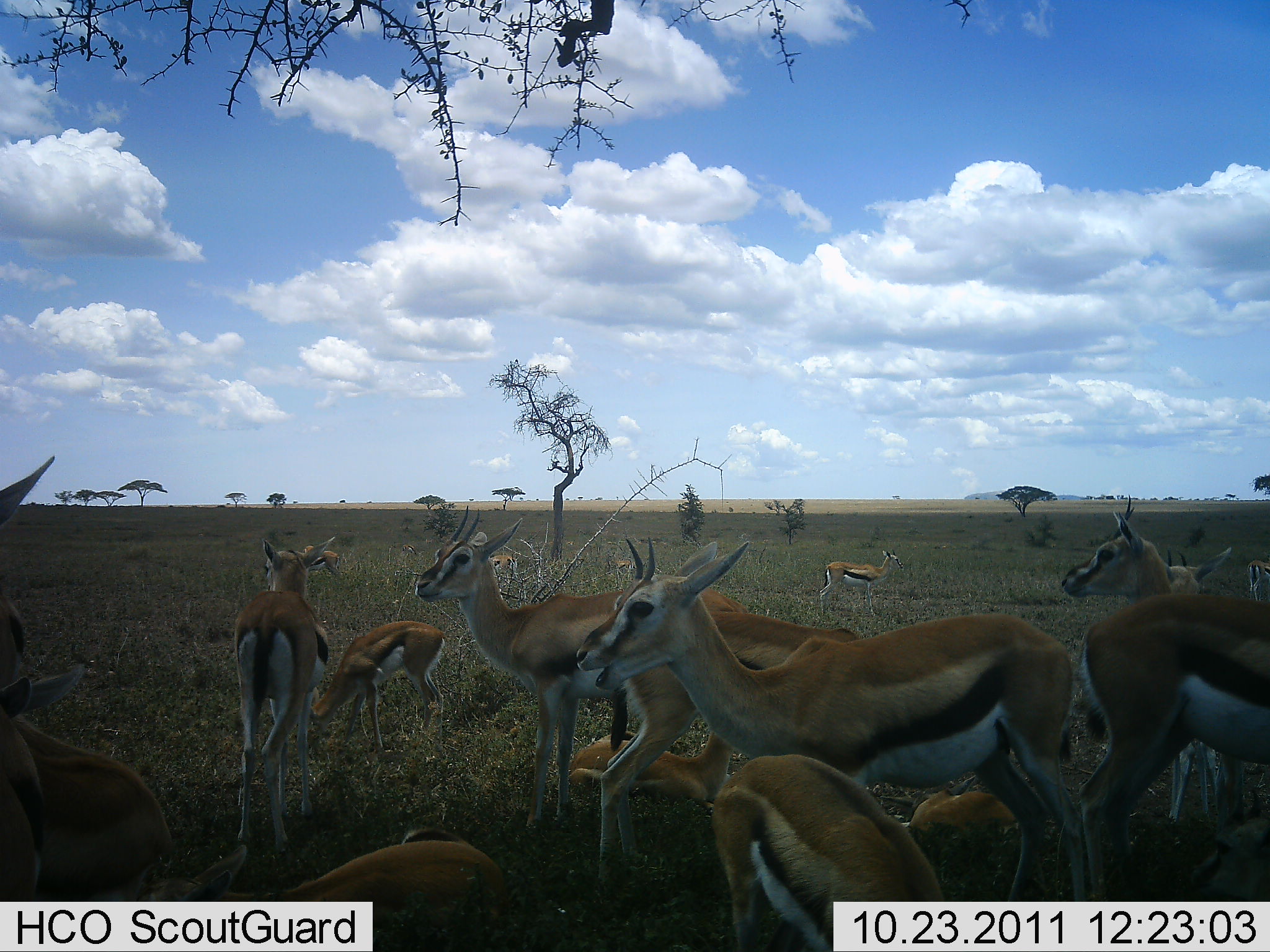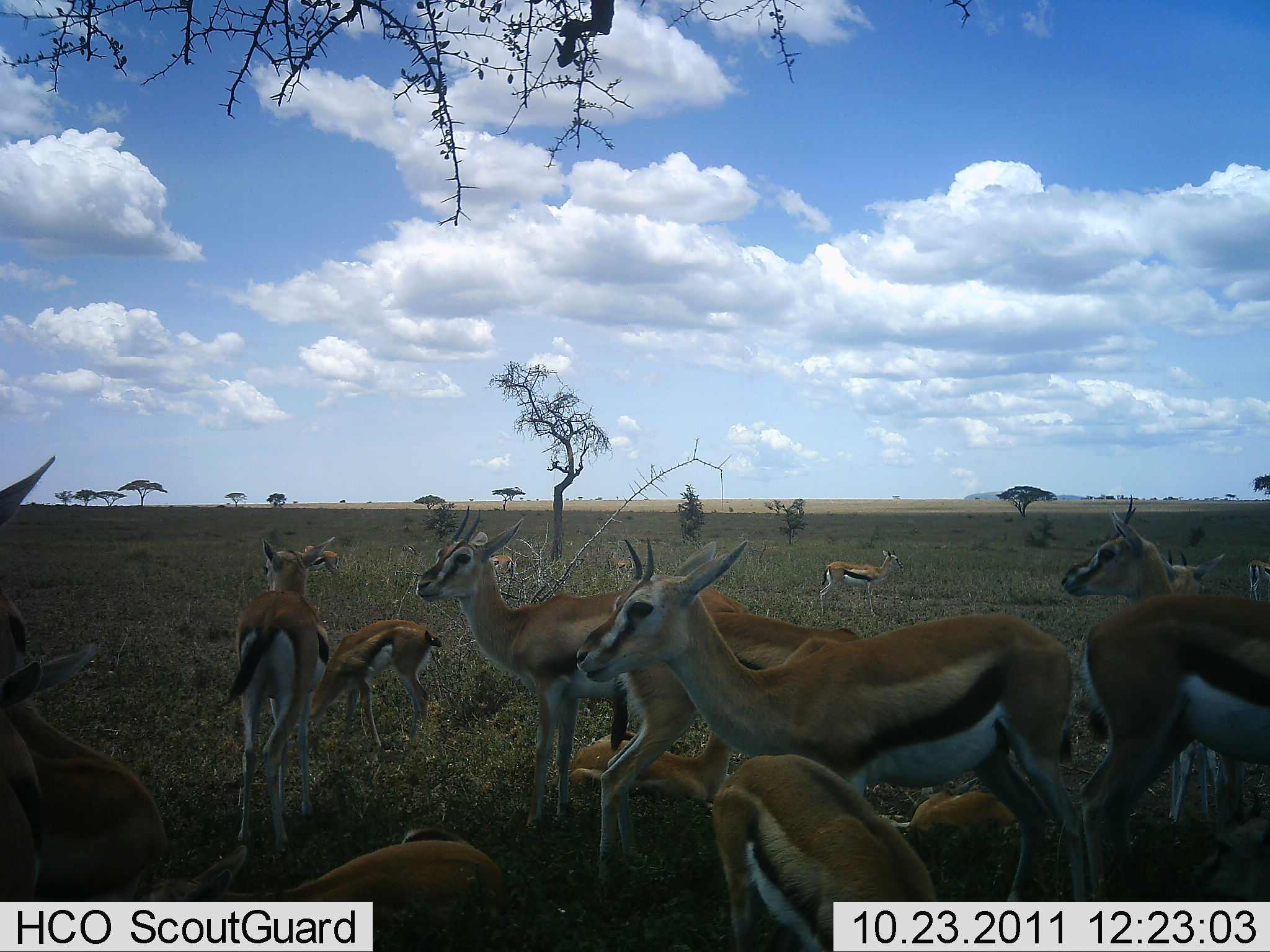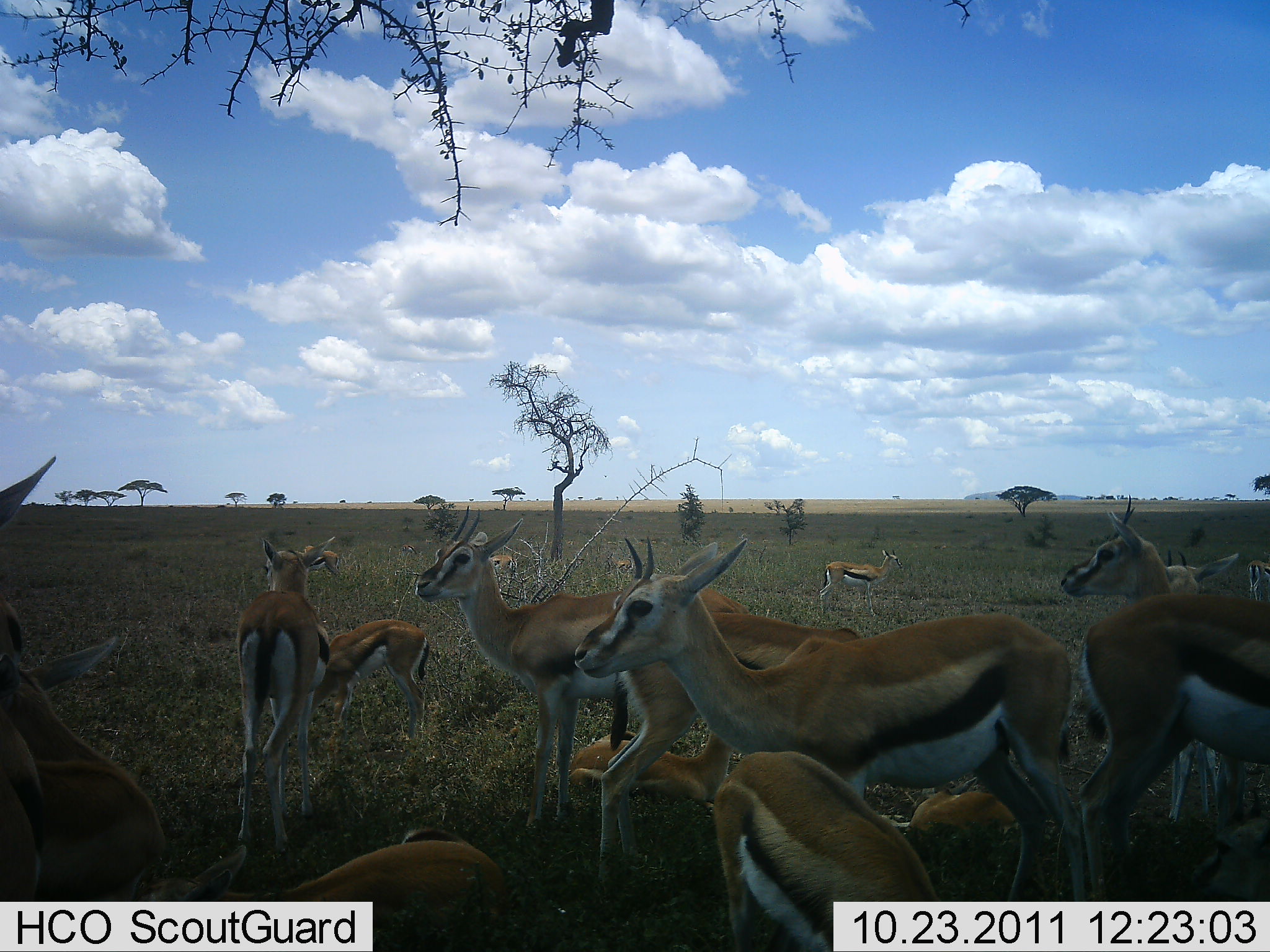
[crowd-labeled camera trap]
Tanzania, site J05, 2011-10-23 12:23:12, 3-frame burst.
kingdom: Animalia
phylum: Chordata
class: Mammalia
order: Artiodactyla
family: Bovidae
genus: Eudorcas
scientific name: Eudorcas thomsonii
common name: thomson's gazelle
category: gazellethomsons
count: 11-50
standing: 100%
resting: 31%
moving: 8%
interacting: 15%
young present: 54%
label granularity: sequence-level